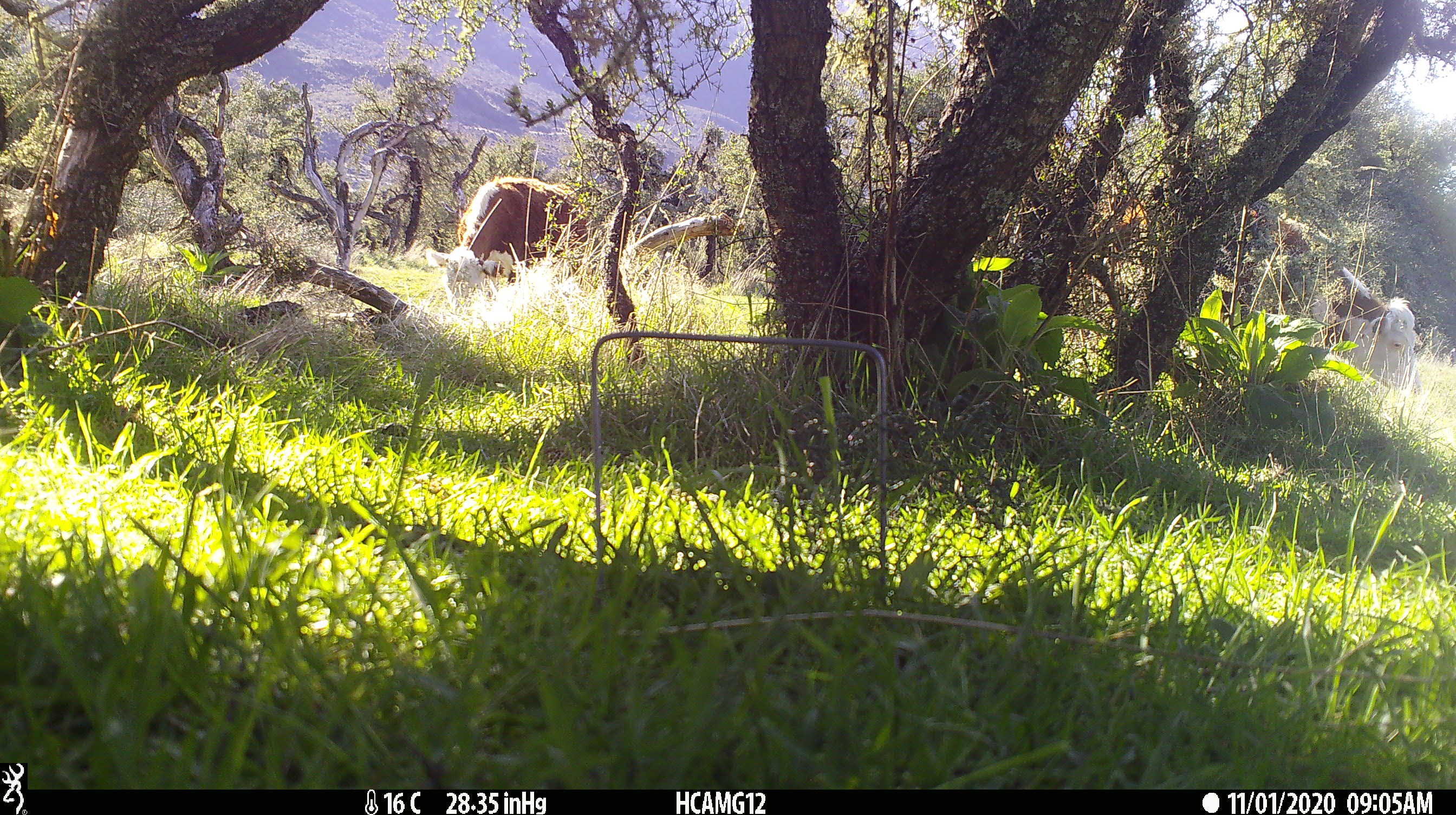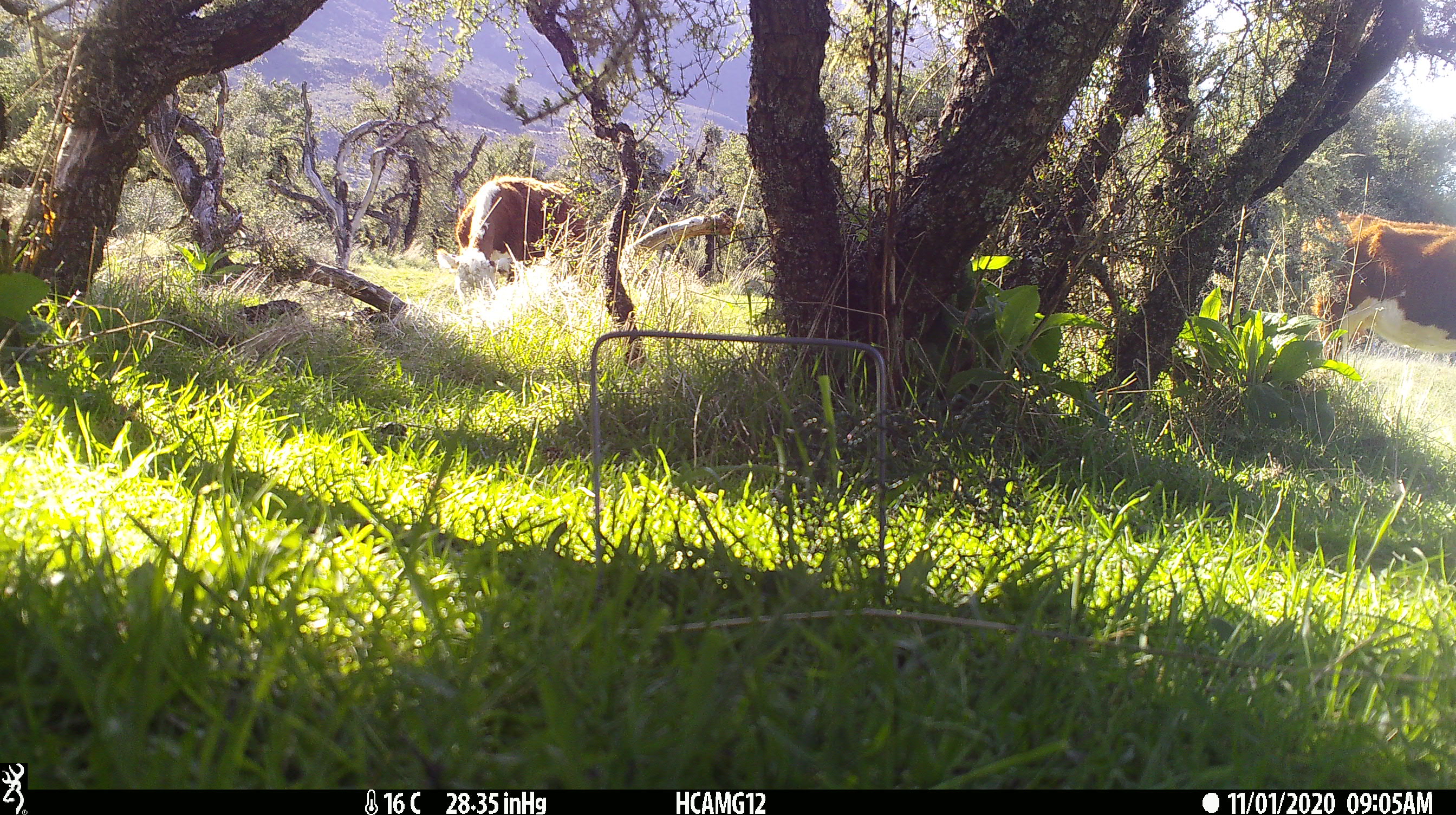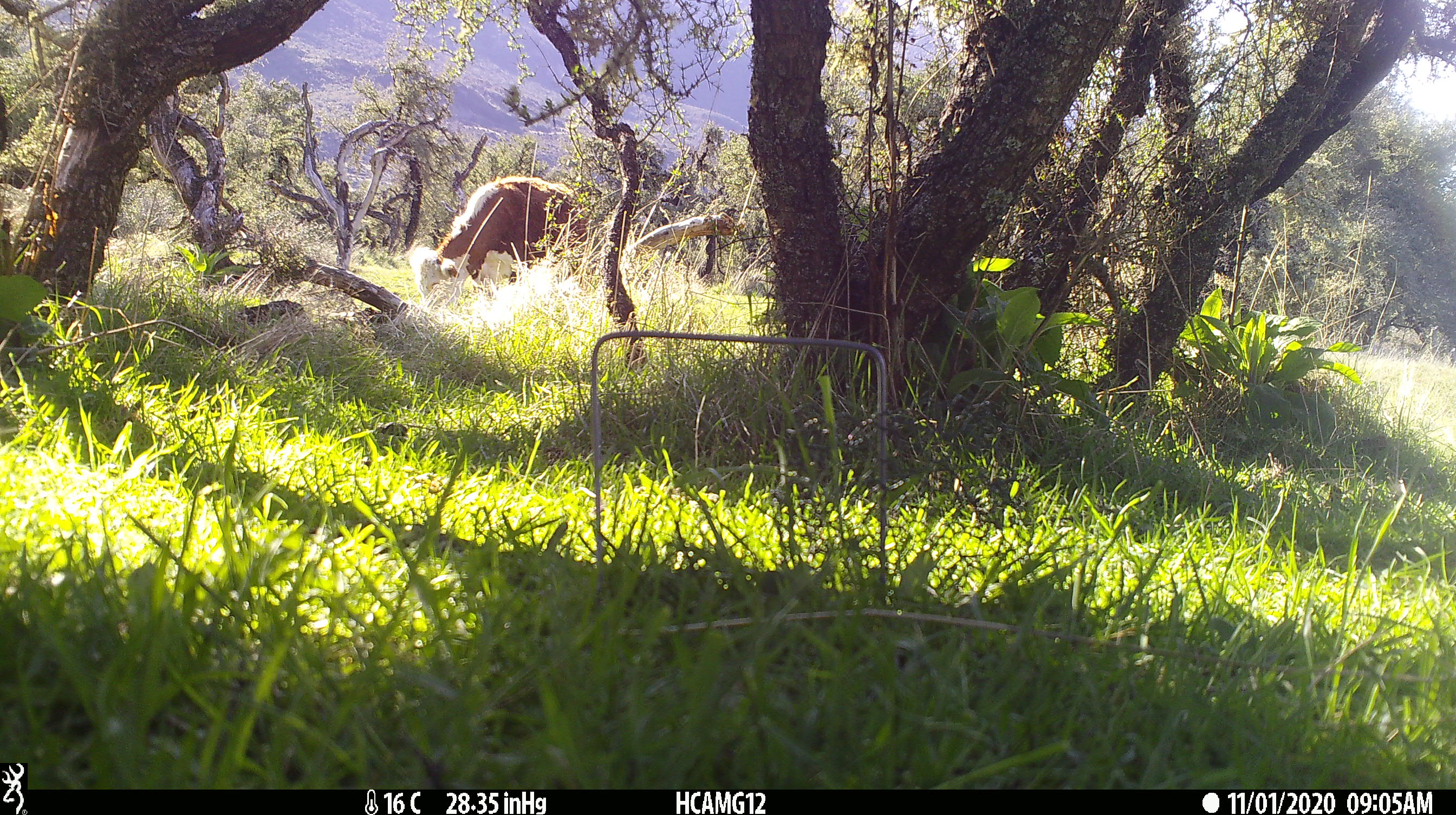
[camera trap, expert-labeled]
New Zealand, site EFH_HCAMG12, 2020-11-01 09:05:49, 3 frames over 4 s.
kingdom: Animalia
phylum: Chordata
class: Mammalia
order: Artiodactyla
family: Bovidae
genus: Bos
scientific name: Bos taurus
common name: domestic cow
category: cow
Cow (domestic cow) (Bos taurus).